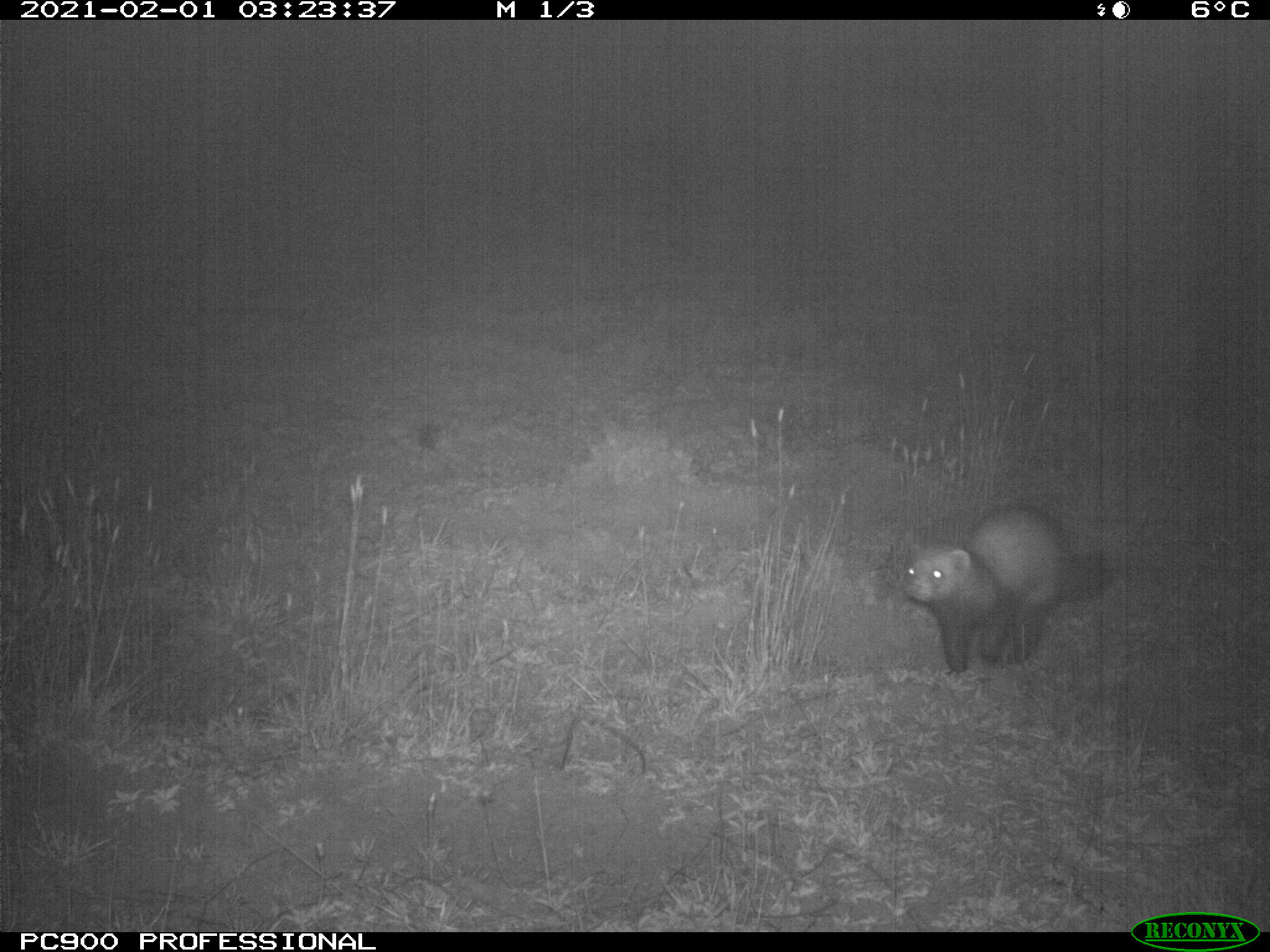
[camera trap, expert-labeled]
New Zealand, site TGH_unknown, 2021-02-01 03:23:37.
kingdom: Animalia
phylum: Chordata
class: Mammalia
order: Carnivora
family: Mustelidae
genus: Mustela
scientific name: Mustela furo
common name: ferret